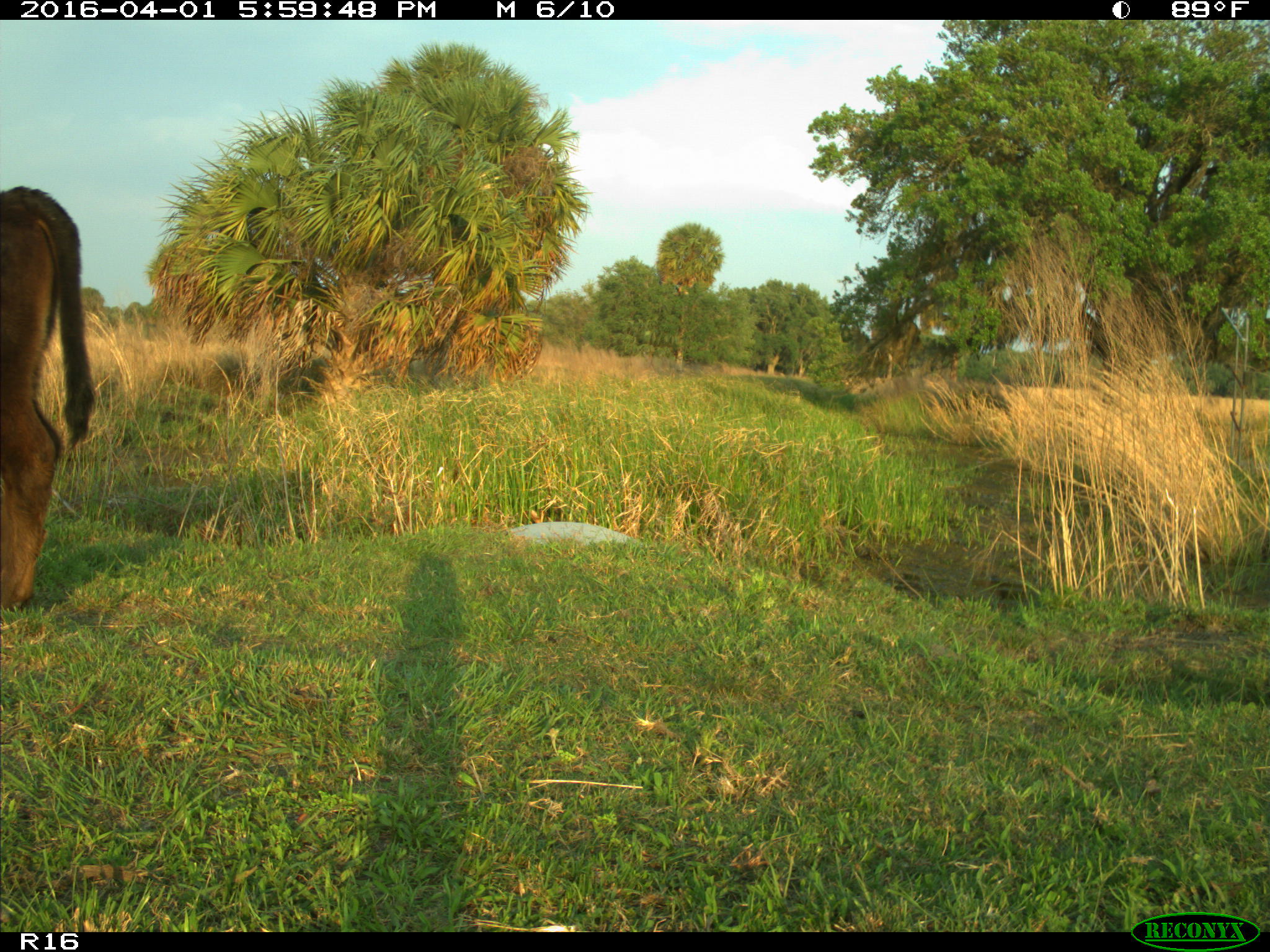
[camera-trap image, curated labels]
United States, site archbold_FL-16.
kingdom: Animalia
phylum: Chordata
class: Mammalia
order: Artiodactyla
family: Bovidae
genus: Bos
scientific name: Bos taurus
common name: domestic cow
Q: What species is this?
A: Bos taurus (domestic cow).